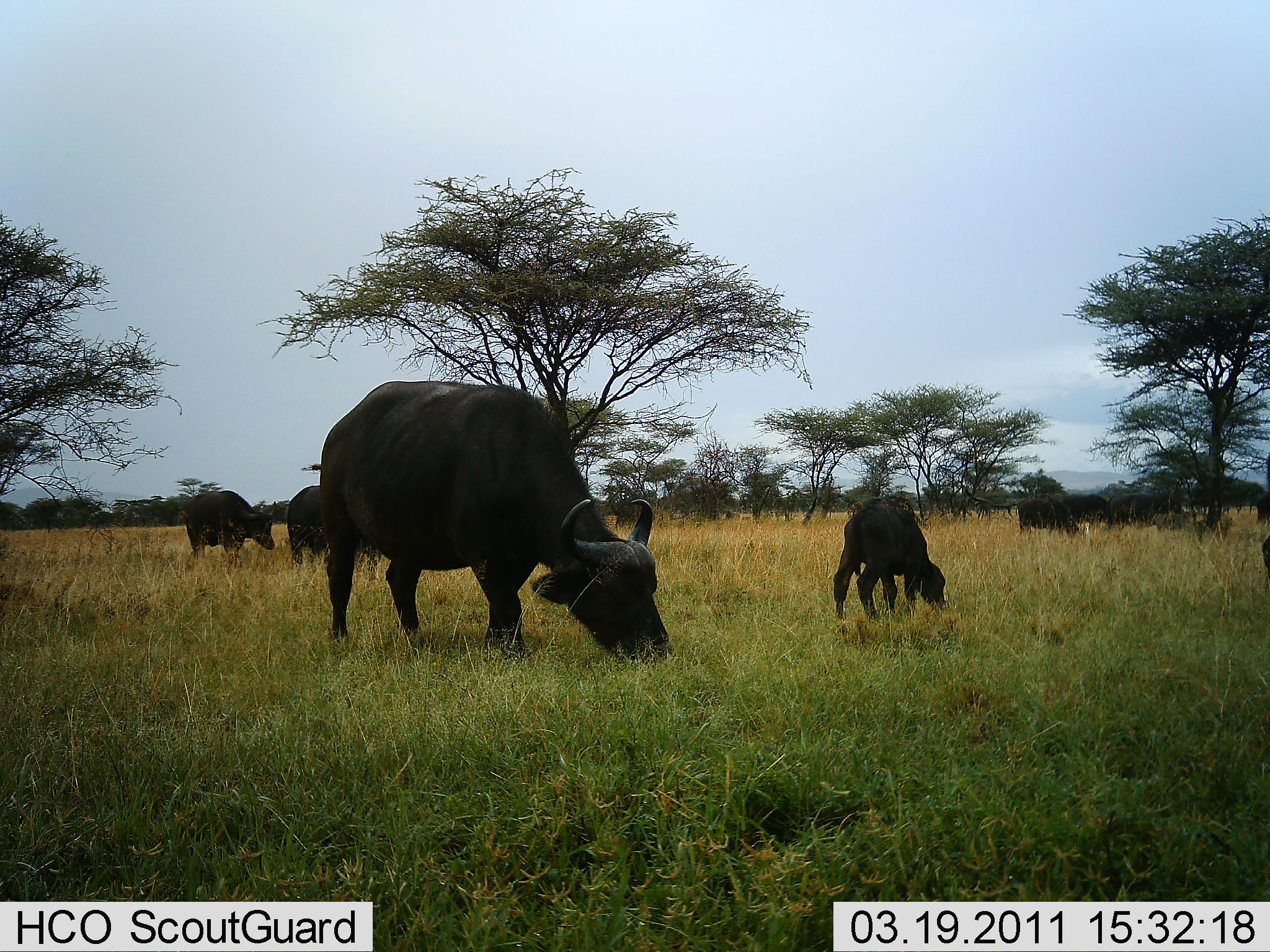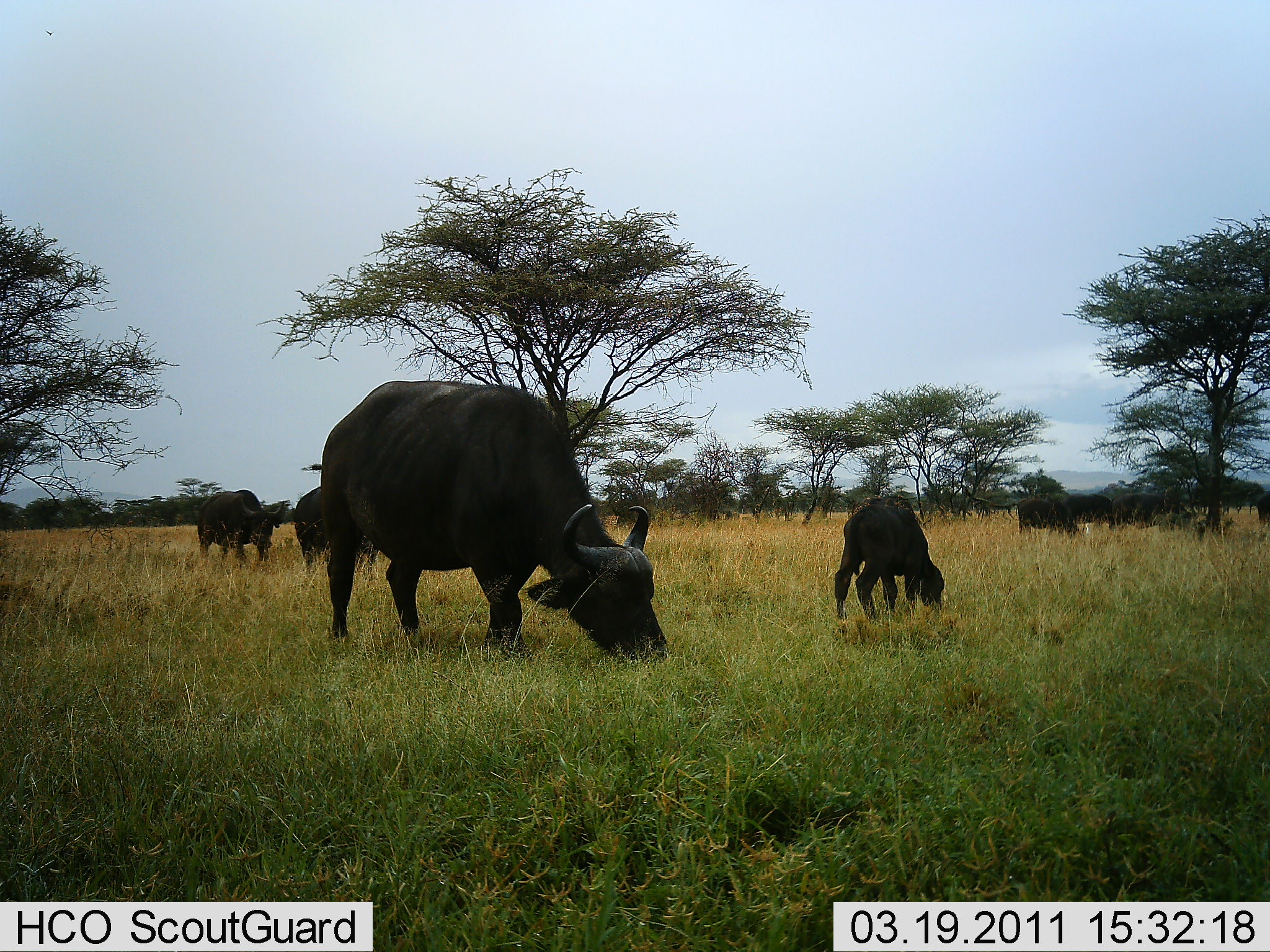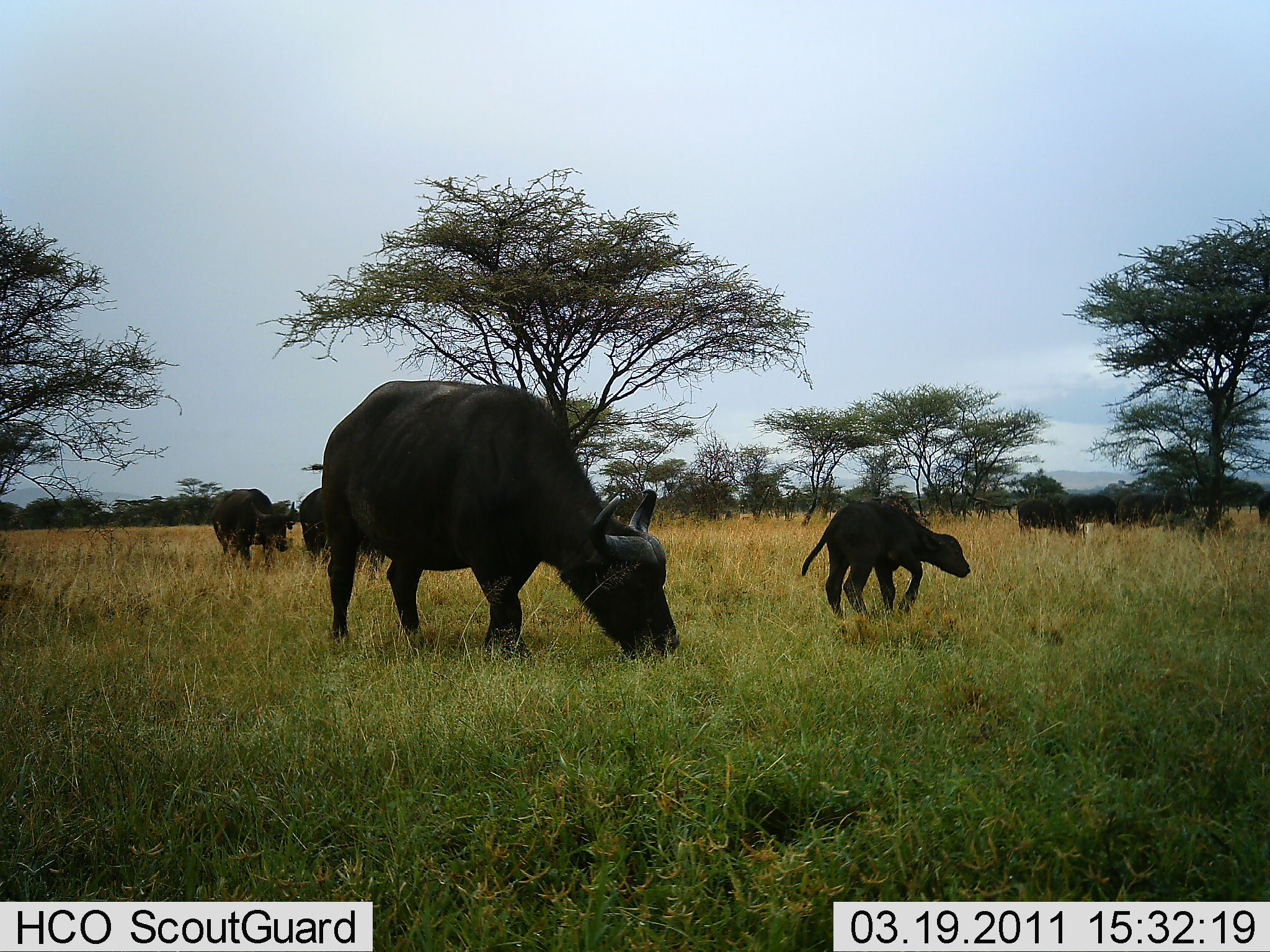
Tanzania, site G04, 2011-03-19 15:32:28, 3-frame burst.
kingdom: Animalia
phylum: Chordata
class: Mammalia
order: Artiodactyla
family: Bovidae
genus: Syncerus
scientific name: Syncerus caffer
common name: cape buffalo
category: buffalo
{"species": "buffalo (cape buffalo) (Syncerus caffer)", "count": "9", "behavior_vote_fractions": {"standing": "45%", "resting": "0%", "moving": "27%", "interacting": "0%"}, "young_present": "82%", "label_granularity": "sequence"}